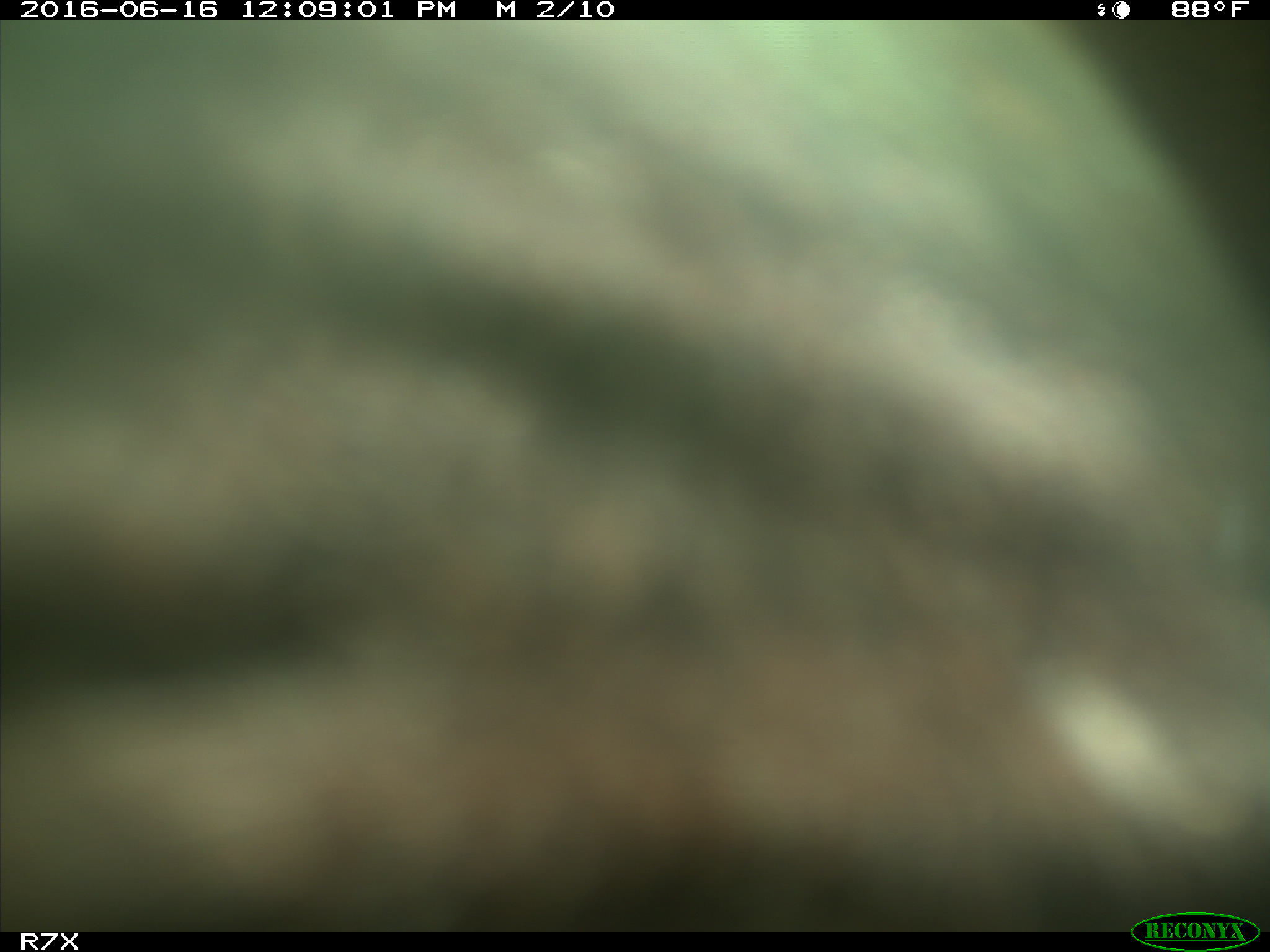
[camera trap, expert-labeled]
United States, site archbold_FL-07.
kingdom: Animalia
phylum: Chordata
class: Mammalia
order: Artiodactyla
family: Bovidae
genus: Bos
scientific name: Bos taurus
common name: domestic cow